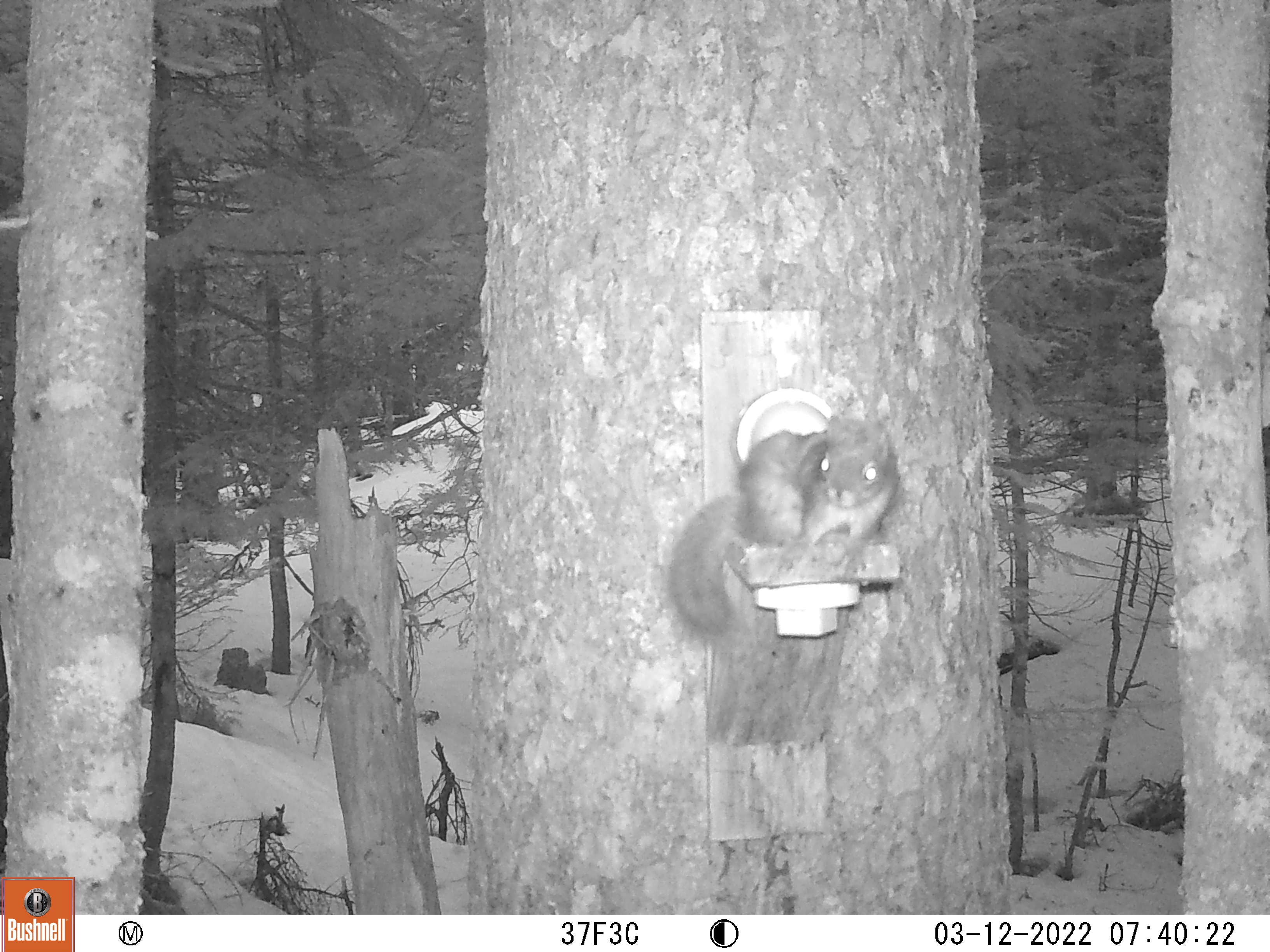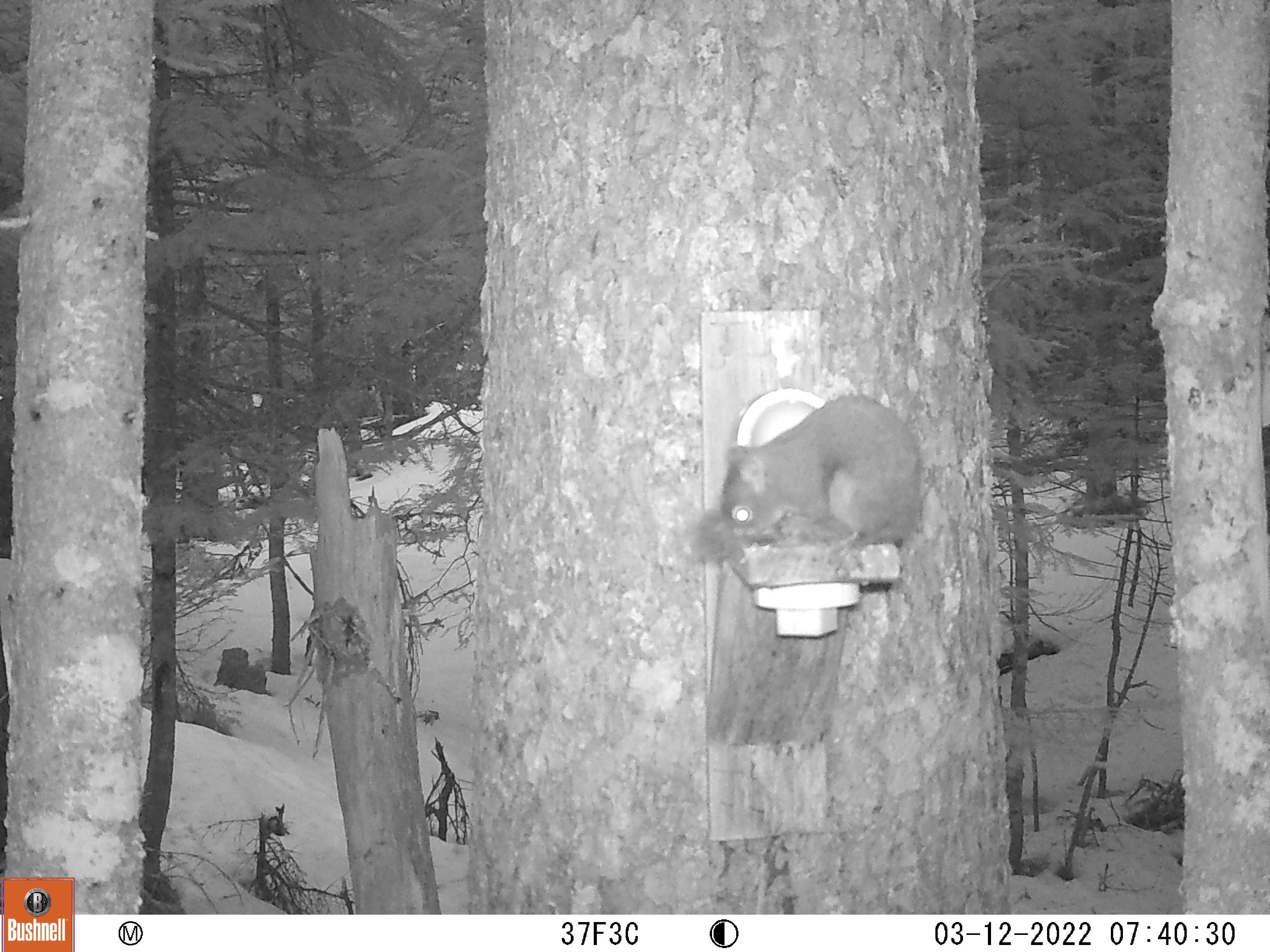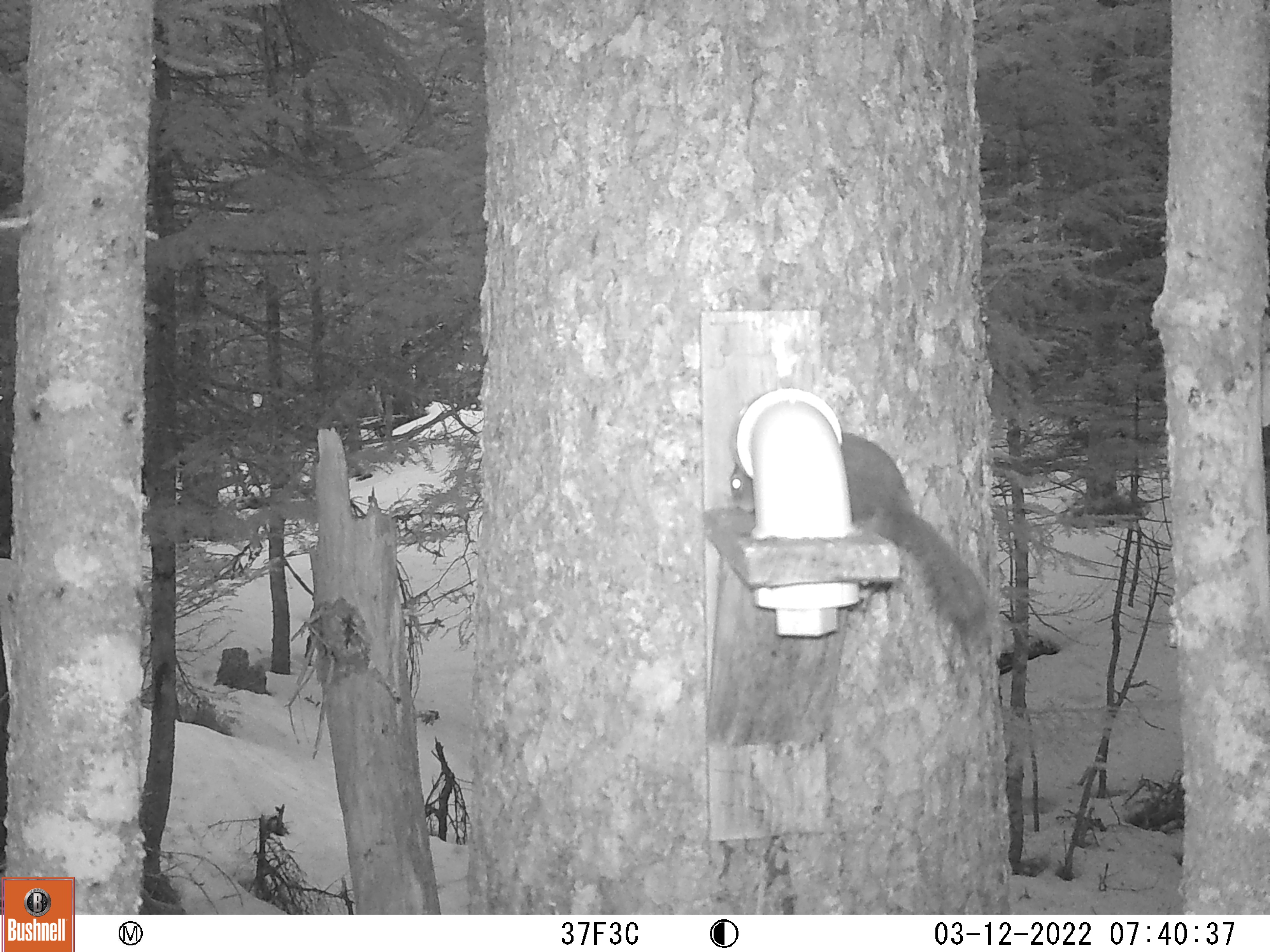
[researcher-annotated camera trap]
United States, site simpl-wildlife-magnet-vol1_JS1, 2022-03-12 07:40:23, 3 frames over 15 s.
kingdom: Animalia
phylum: Chordata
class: Mammalia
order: Rodentia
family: Sciuridae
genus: Tamiasciurus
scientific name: Tamiasciurus hudsonicus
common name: red squirrel